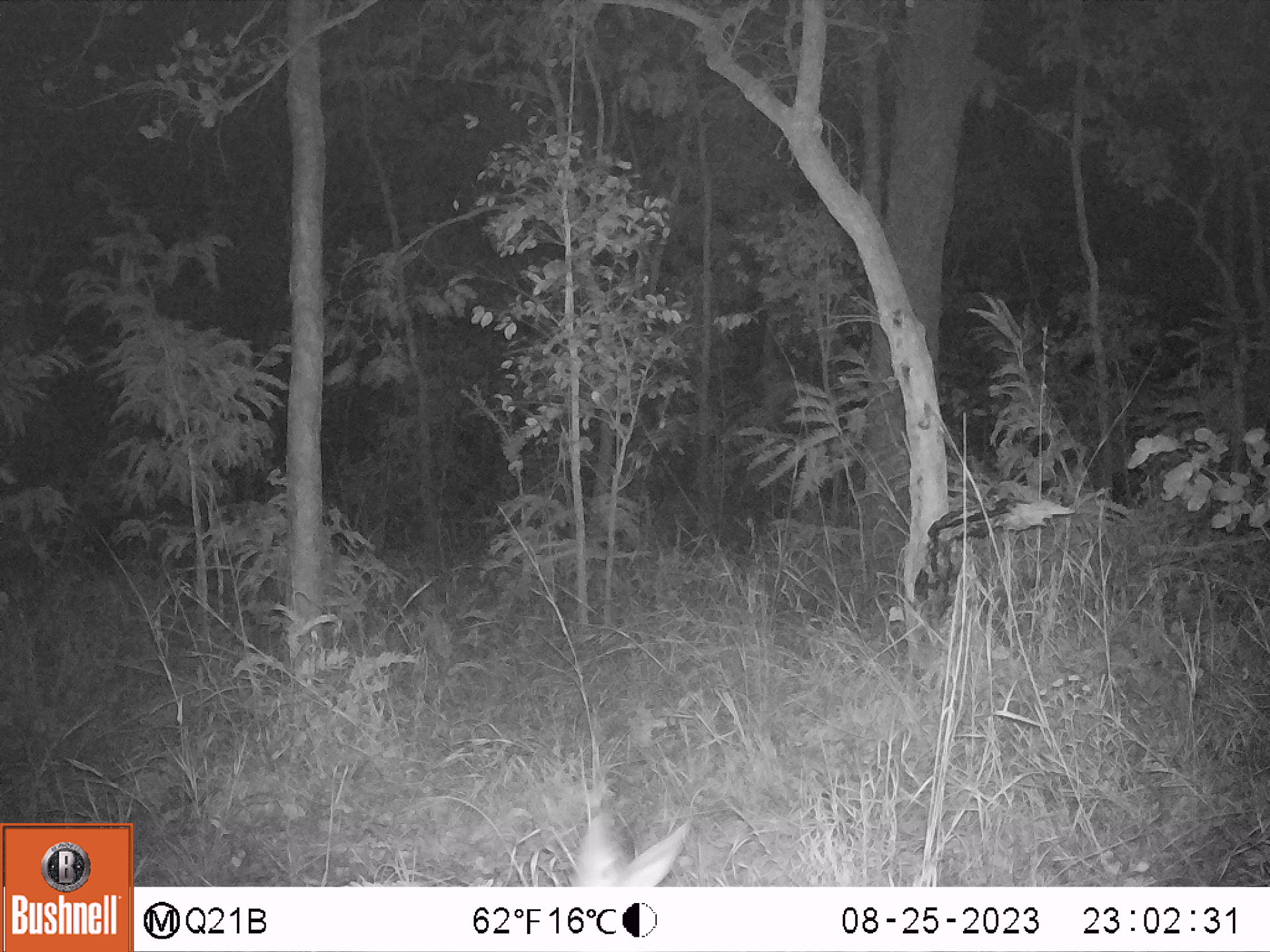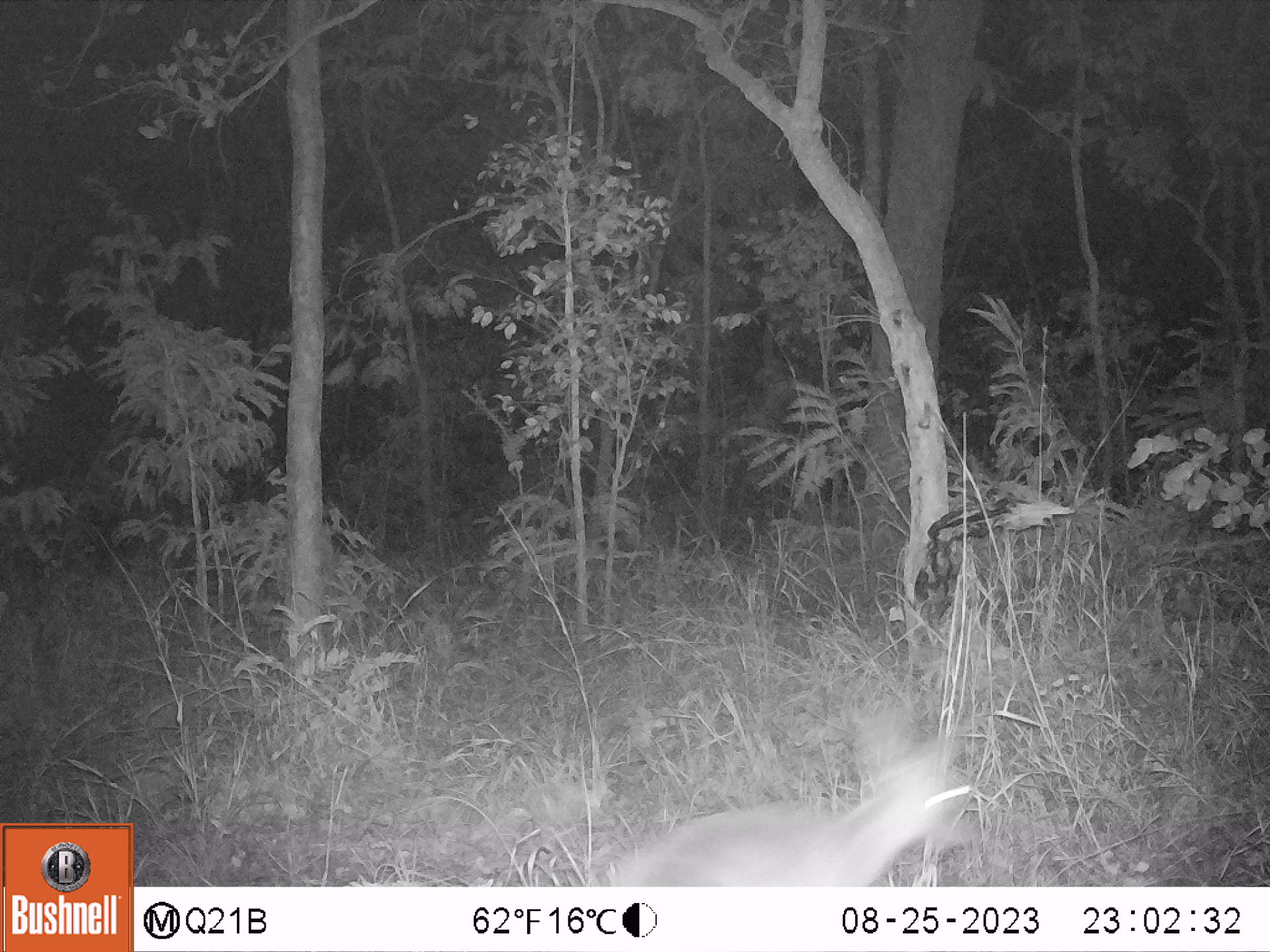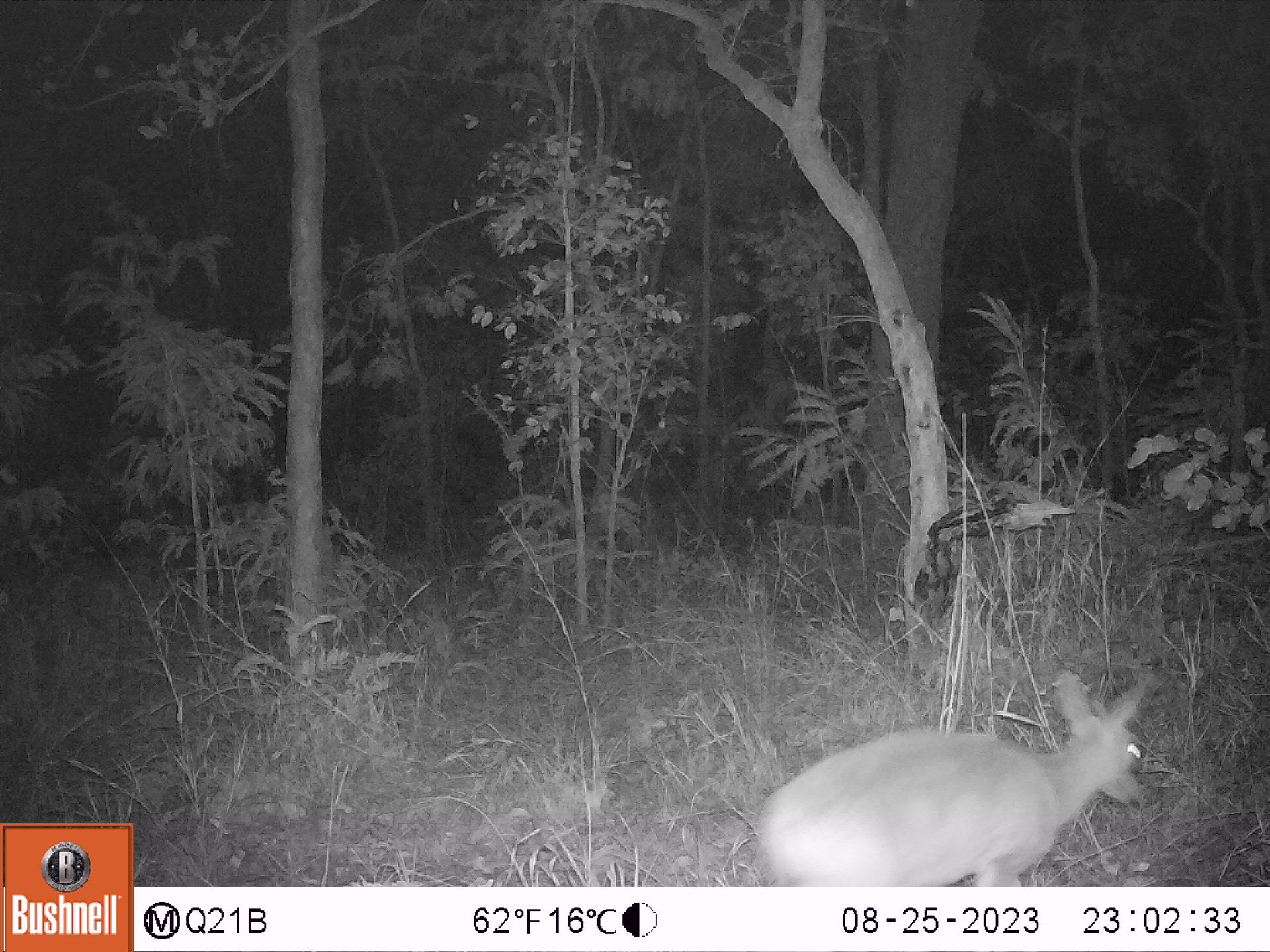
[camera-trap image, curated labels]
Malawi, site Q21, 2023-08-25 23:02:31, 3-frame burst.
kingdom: Animalia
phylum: Chordata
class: Mammalia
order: Artiodactyla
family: Bovidae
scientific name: Antilopinae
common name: small antelope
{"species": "small antelope (Antilopinae)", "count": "1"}